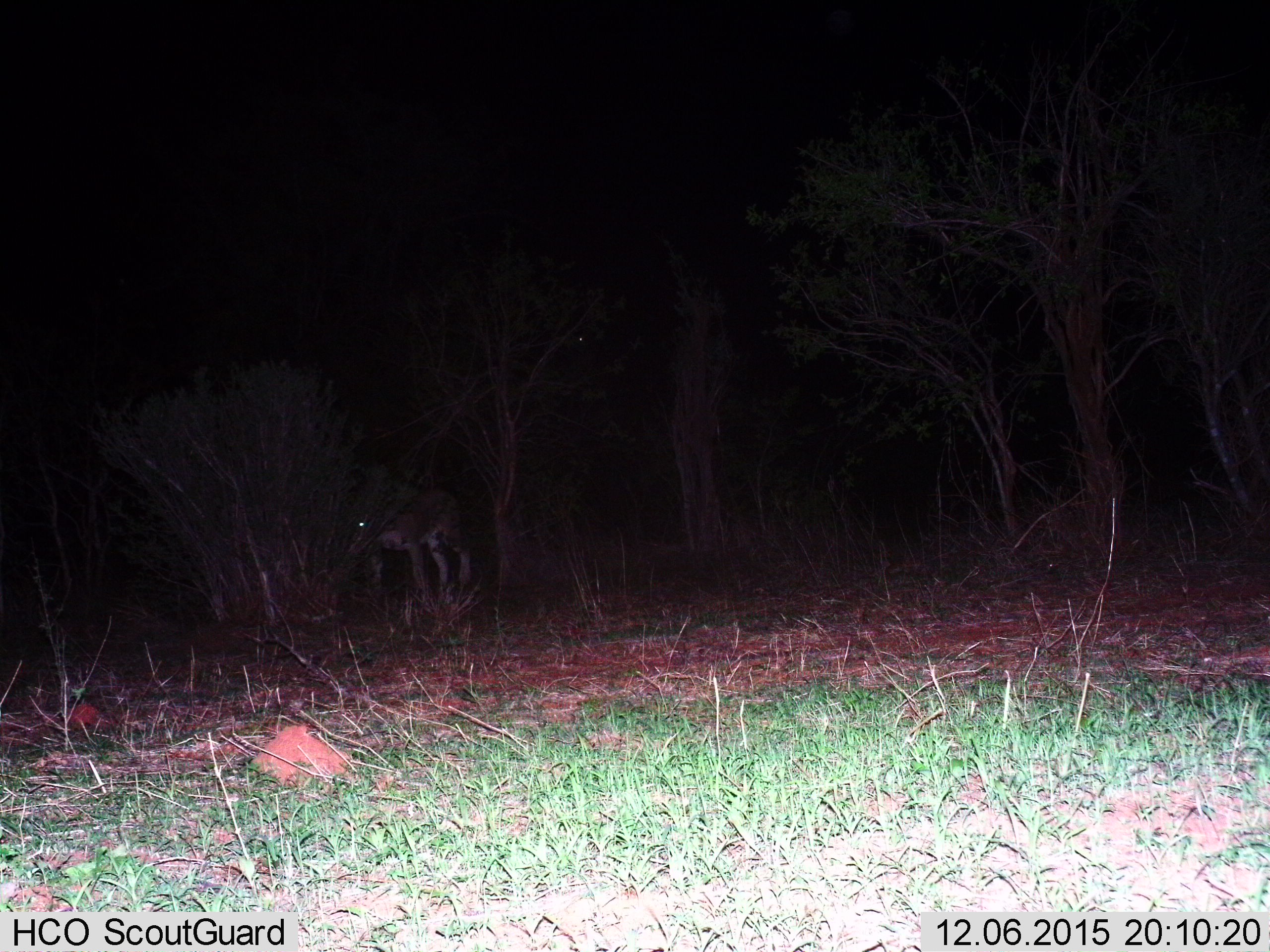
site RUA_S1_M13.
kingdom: Animalia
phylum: Chordata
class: Mammalia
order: Artiodactyla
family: Bovidae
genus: Aepyceros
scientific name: Aepyceros melampus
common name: impala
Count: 1.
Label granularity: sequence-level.